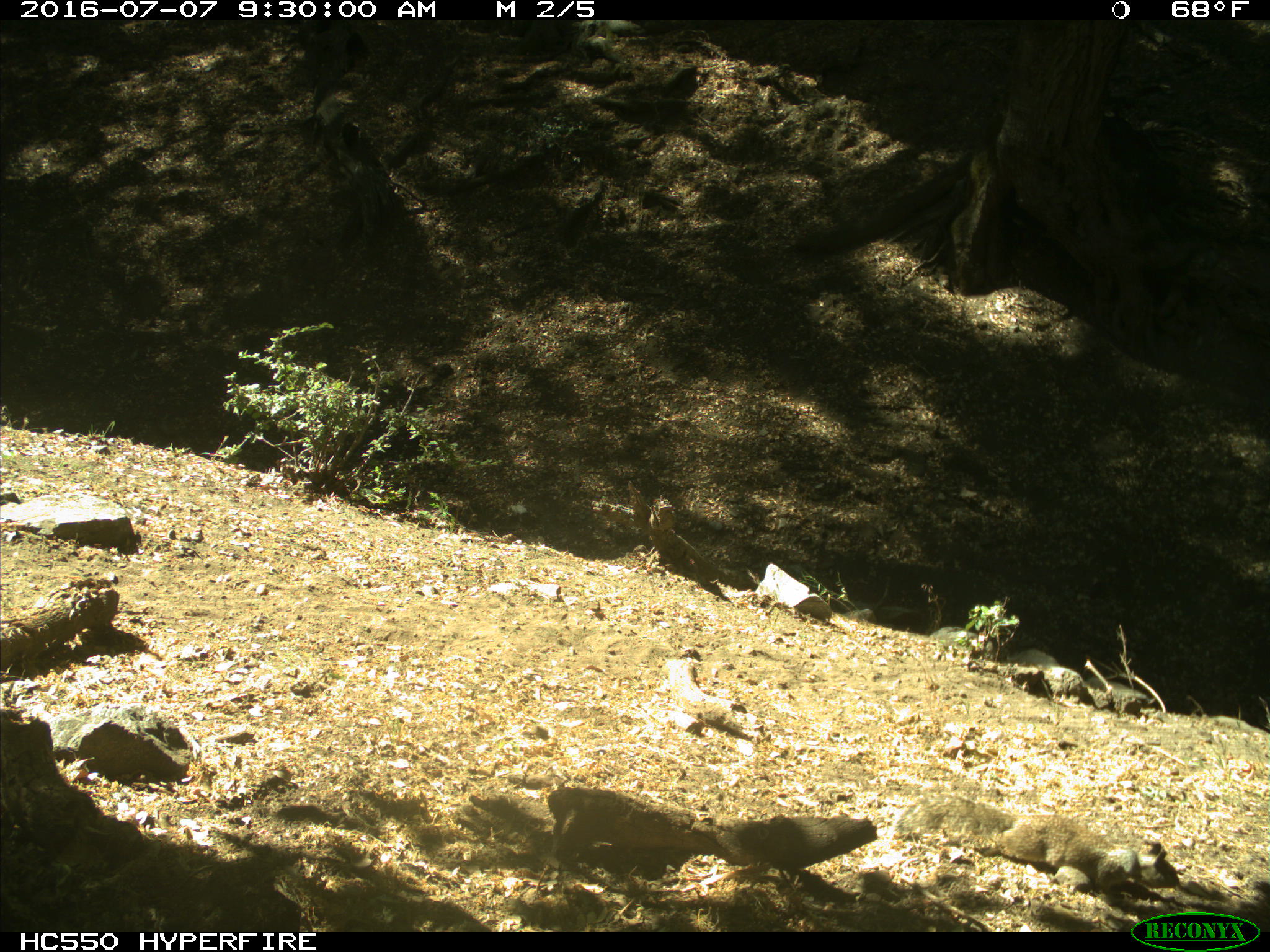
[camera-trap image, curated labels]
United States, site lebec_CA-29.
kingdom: Animalia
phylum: Chordata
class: Mammalia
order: Rodentia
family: Sciuridae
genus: Otospermophilus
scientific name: Otospermophilus beecheyi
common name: california ground squirrel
Otospermophilus beecheyi (california ground squirrel).